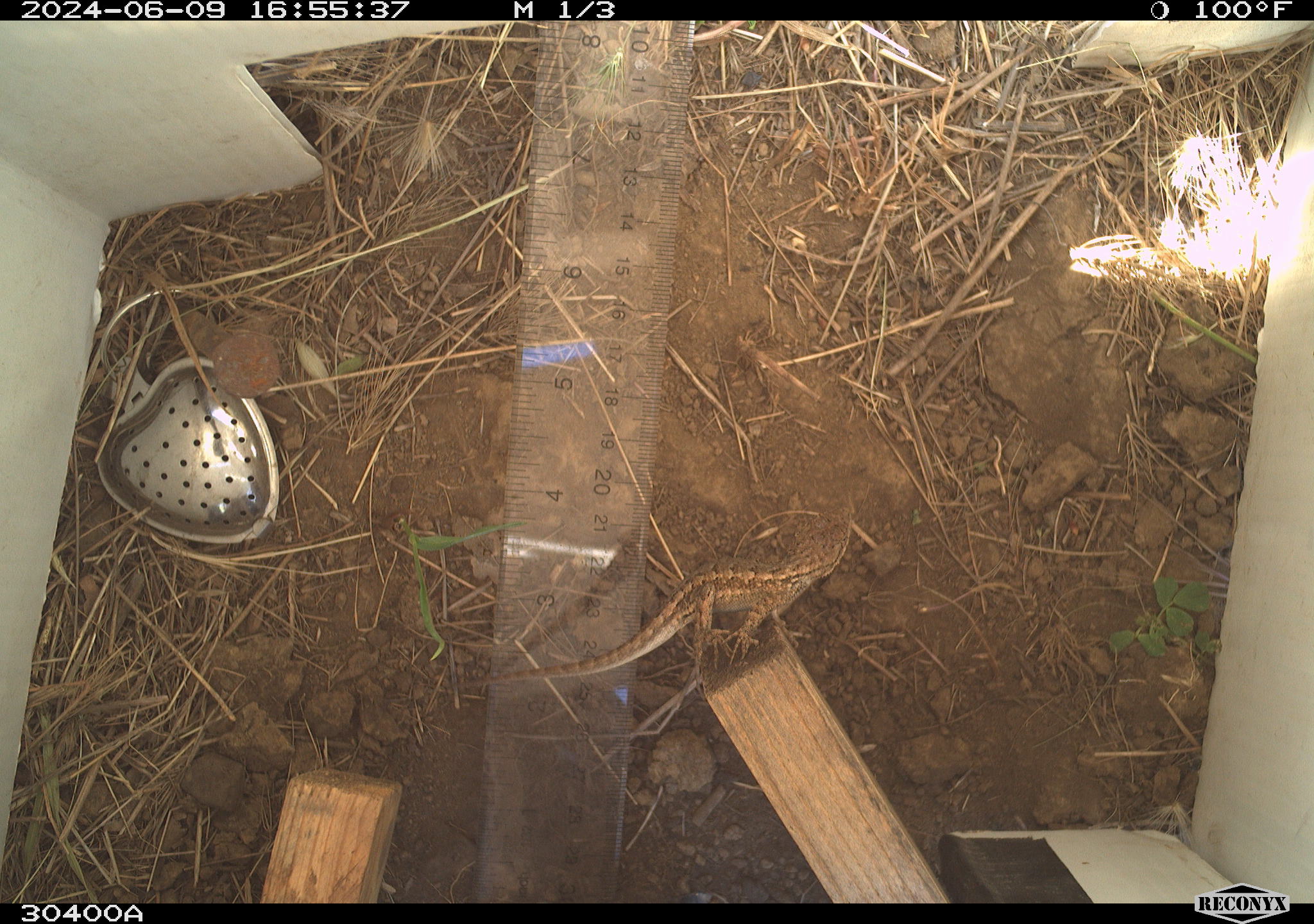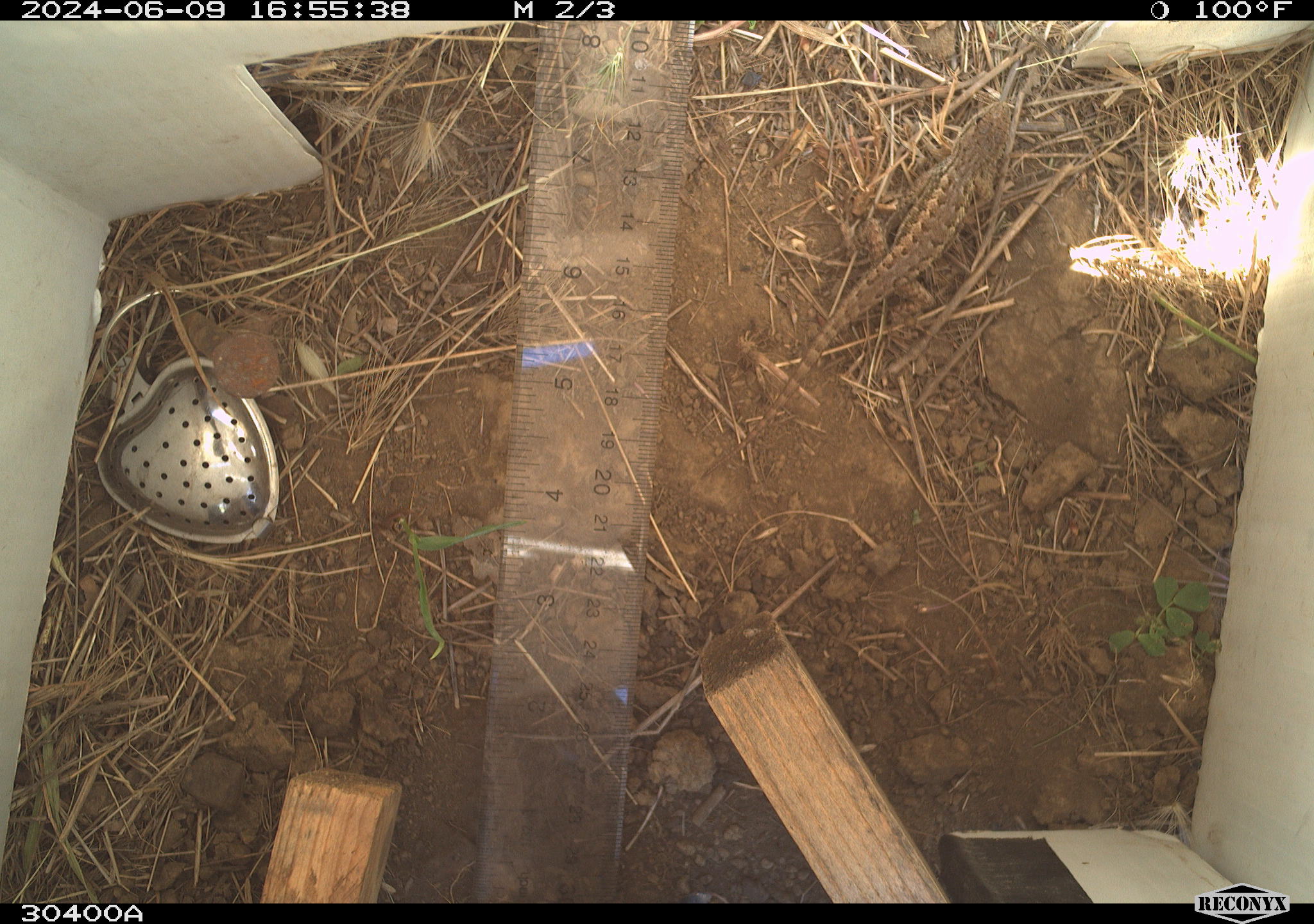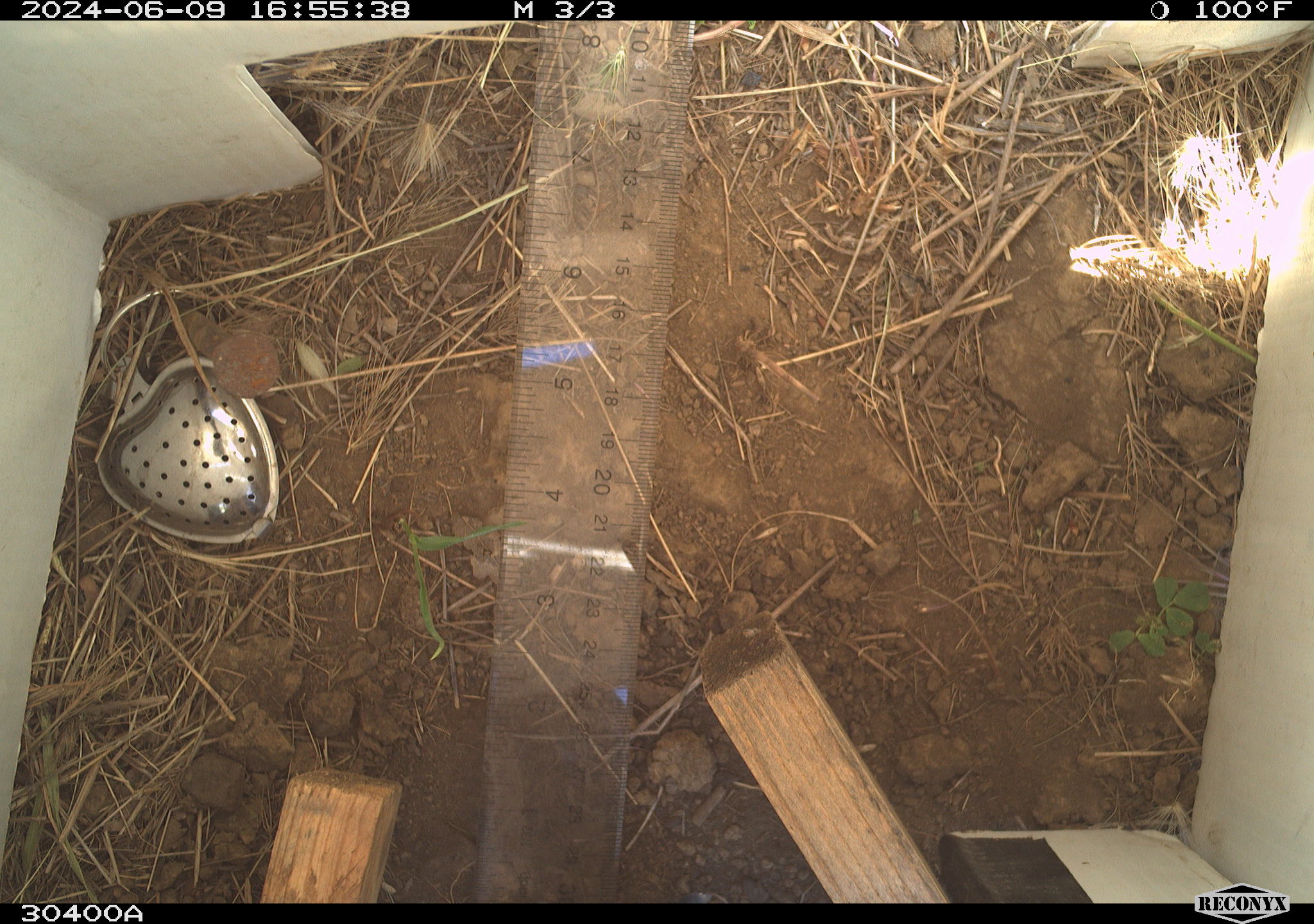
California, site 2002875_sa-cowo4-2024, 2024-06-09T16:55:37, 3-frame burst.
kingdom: Animalia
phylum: Chordata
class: Reptilia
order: Squamata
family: Phrynosomatidae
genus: Sceloporus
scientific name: Sceloporus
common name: spiny lizards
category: sceloporus species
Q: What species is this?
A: Sceloporus species (spiny lizards) (Sceloporus).